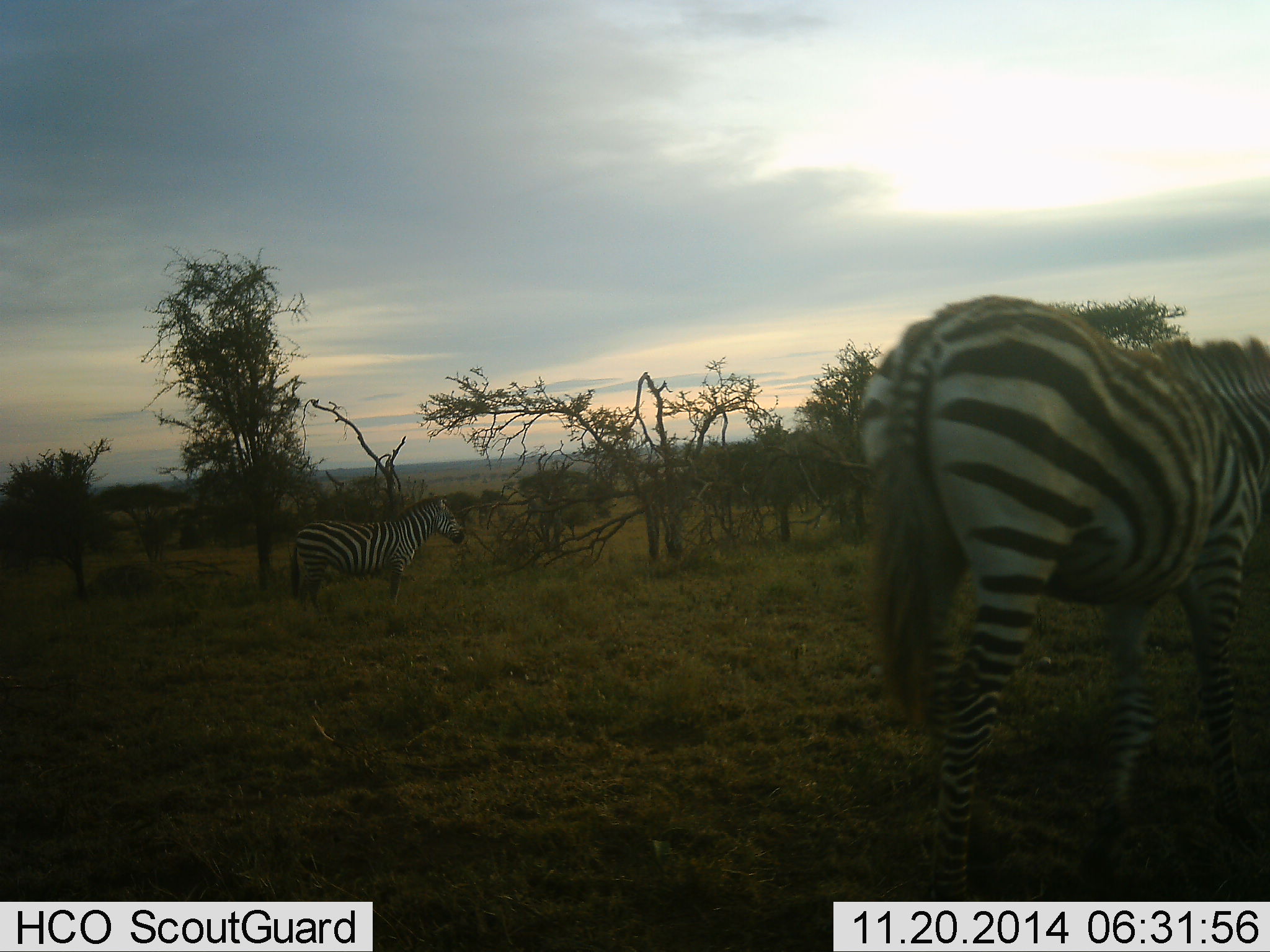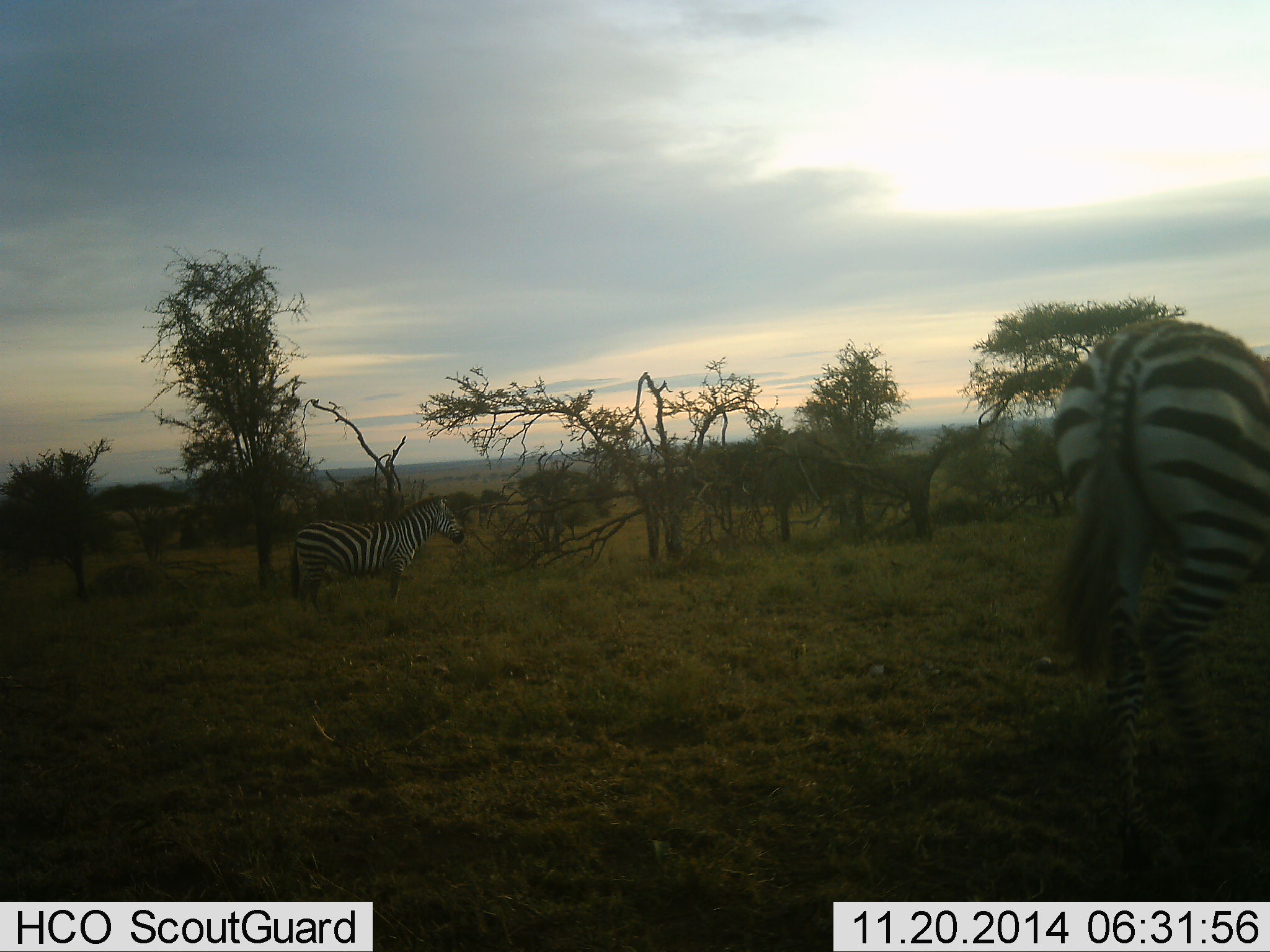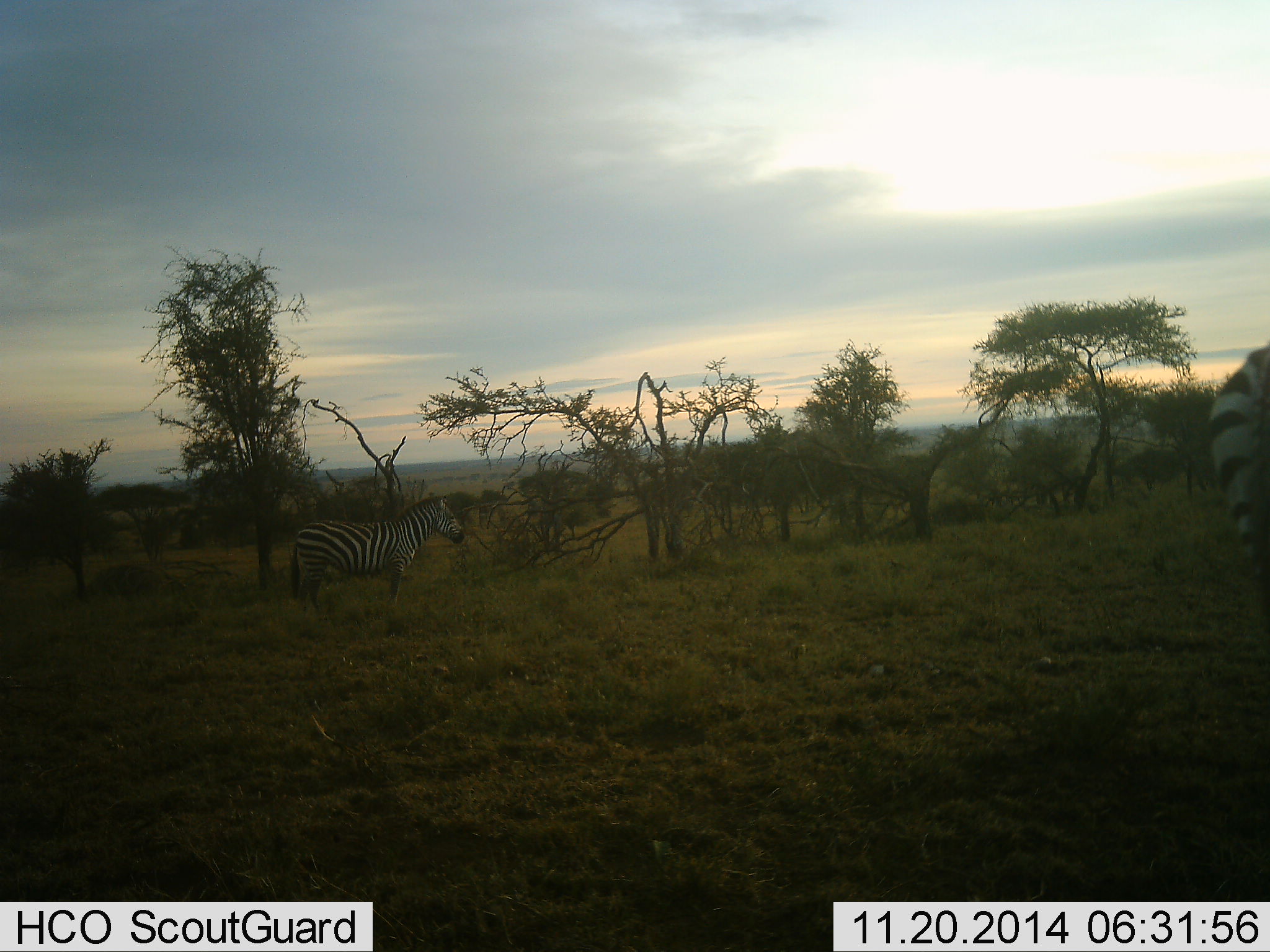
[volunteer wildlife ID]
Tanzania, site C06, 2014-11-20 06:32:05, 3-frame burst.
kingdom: Animalia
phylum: Chordata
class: Mammalia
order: Perissodactyla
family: Equidae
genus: Equus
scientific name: Equus quagga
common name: plains zebra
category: zebra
Zebra (plains zebra) (Equus quagga), count 2. Behavior (volunteer vote fractions): standing 70%, resting 0%, moving 80%, interacting 0%. Young present (vote fraction): 0%. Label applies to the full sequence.